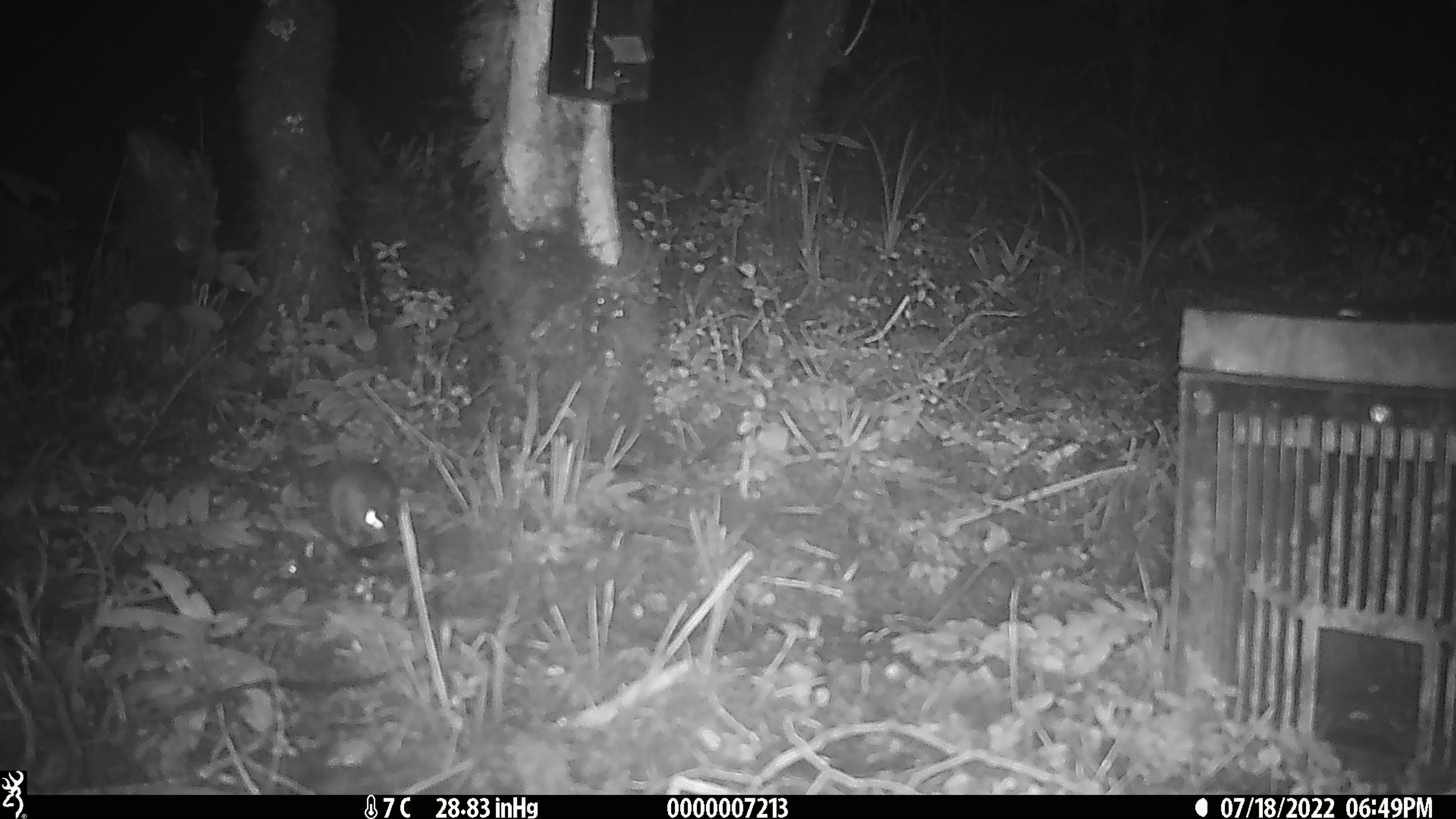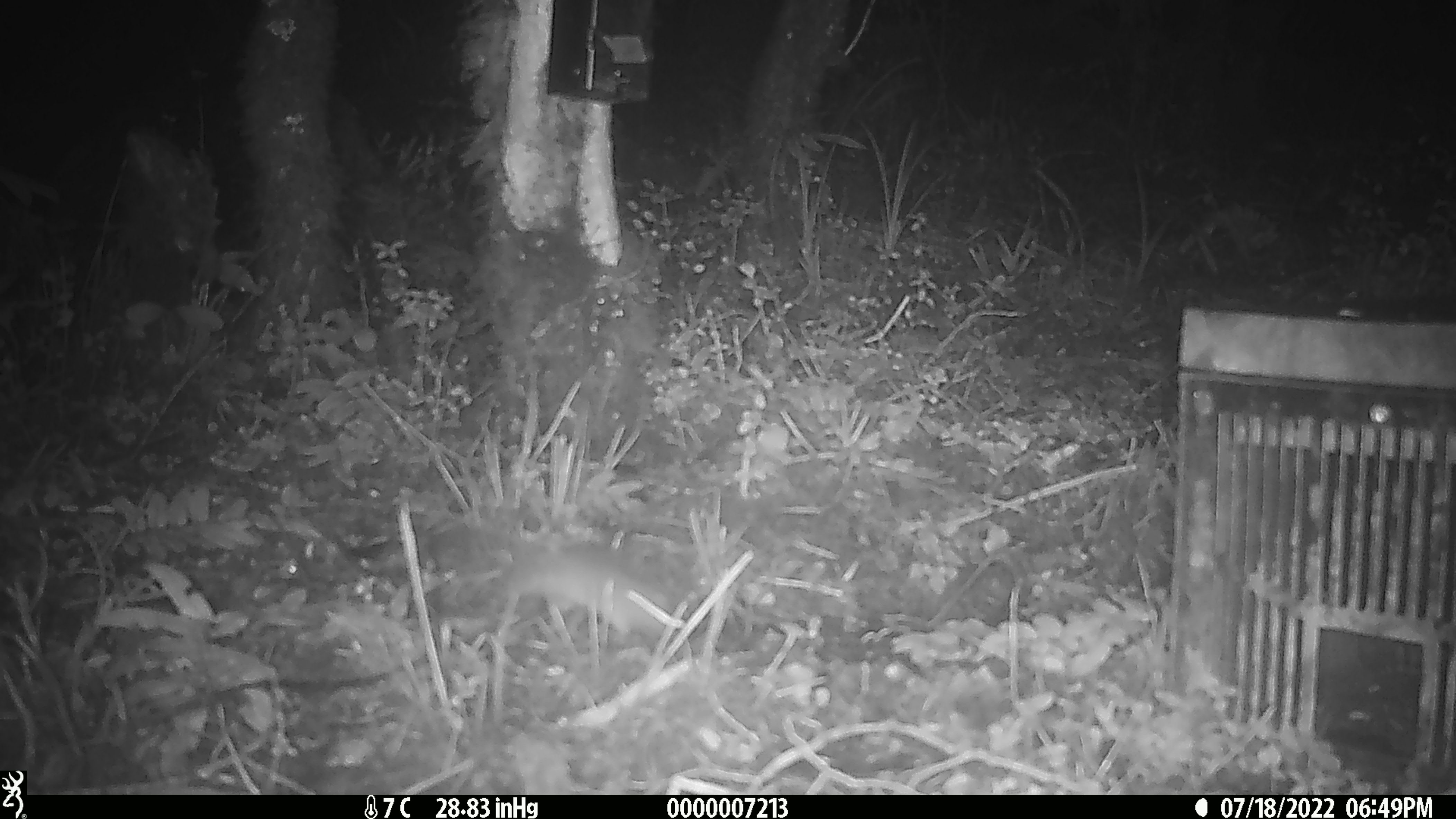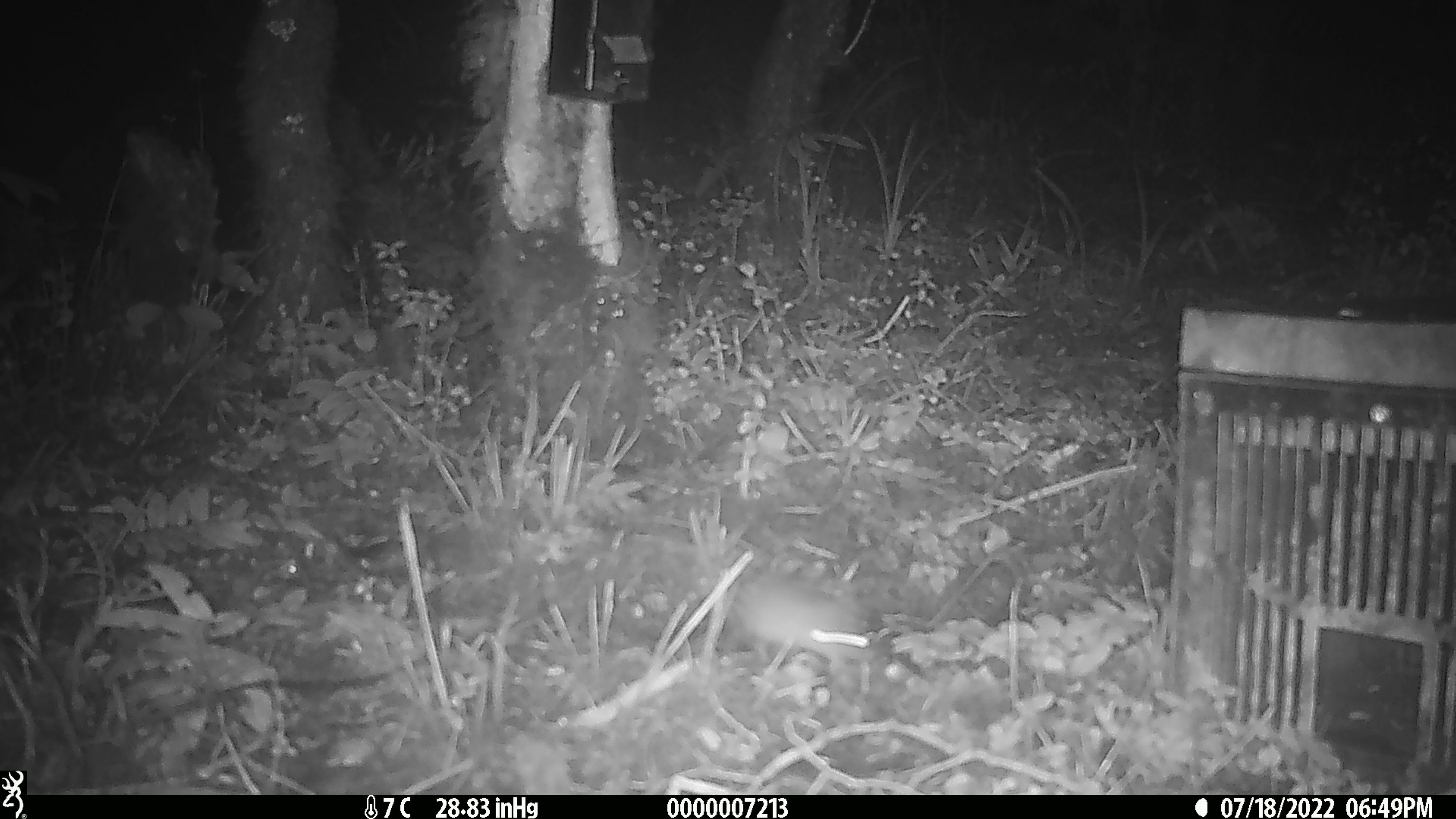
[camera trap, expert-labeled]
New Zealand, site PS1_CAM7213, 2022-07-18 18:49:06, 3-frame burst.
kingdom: Animalia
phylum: Chordata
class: Mammalia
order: Rodentia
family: Muridae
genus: Mus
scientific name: Mus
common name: mouse